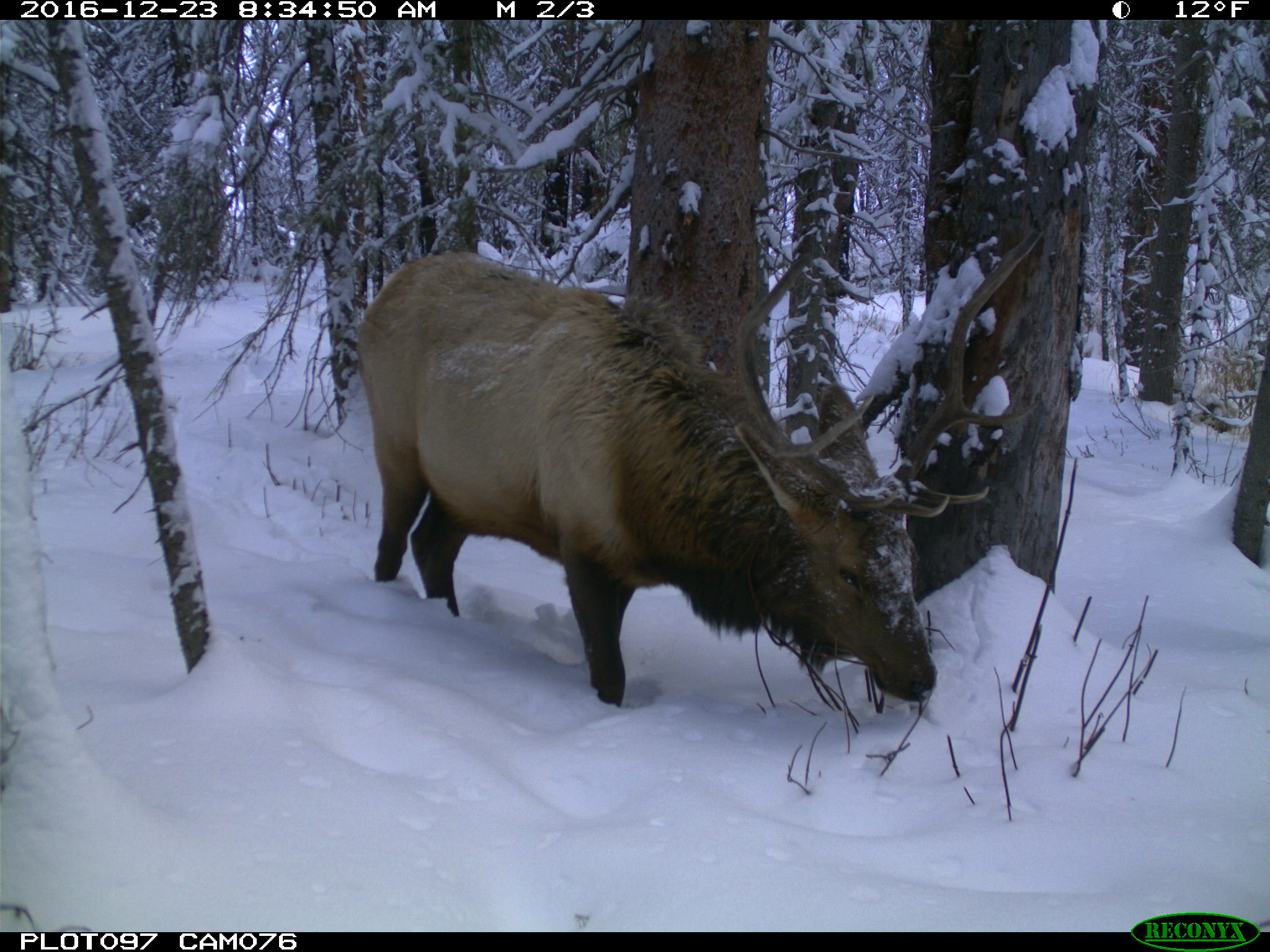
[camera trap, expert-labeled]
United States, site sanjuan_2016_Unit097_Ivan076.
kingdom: Animalia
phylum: Chordata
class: Mammalia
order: Artiodactyla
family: Cervidae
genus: Cervus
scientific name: Cervus elaphus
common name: red deer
Cervus elaphus (red deer).